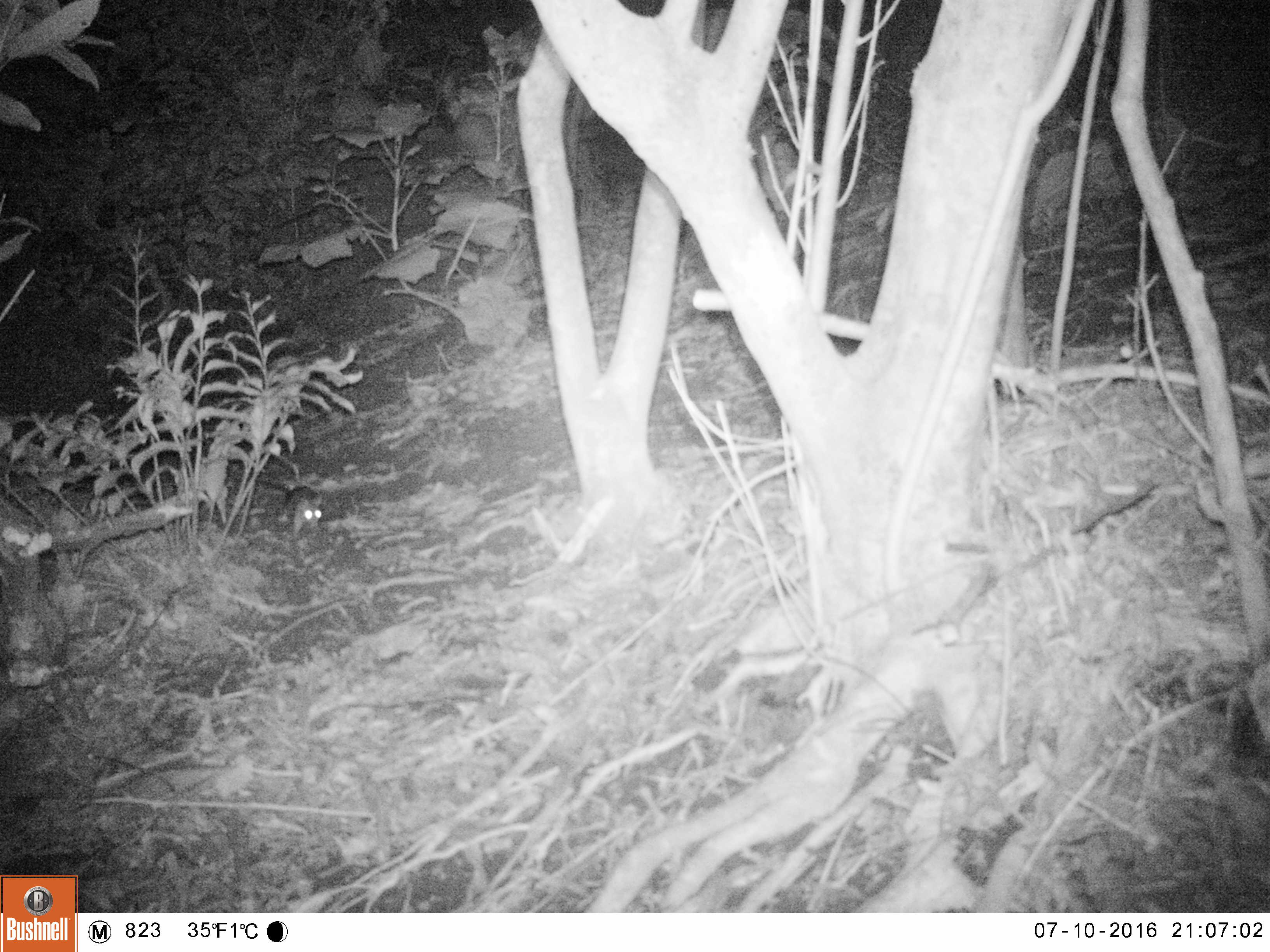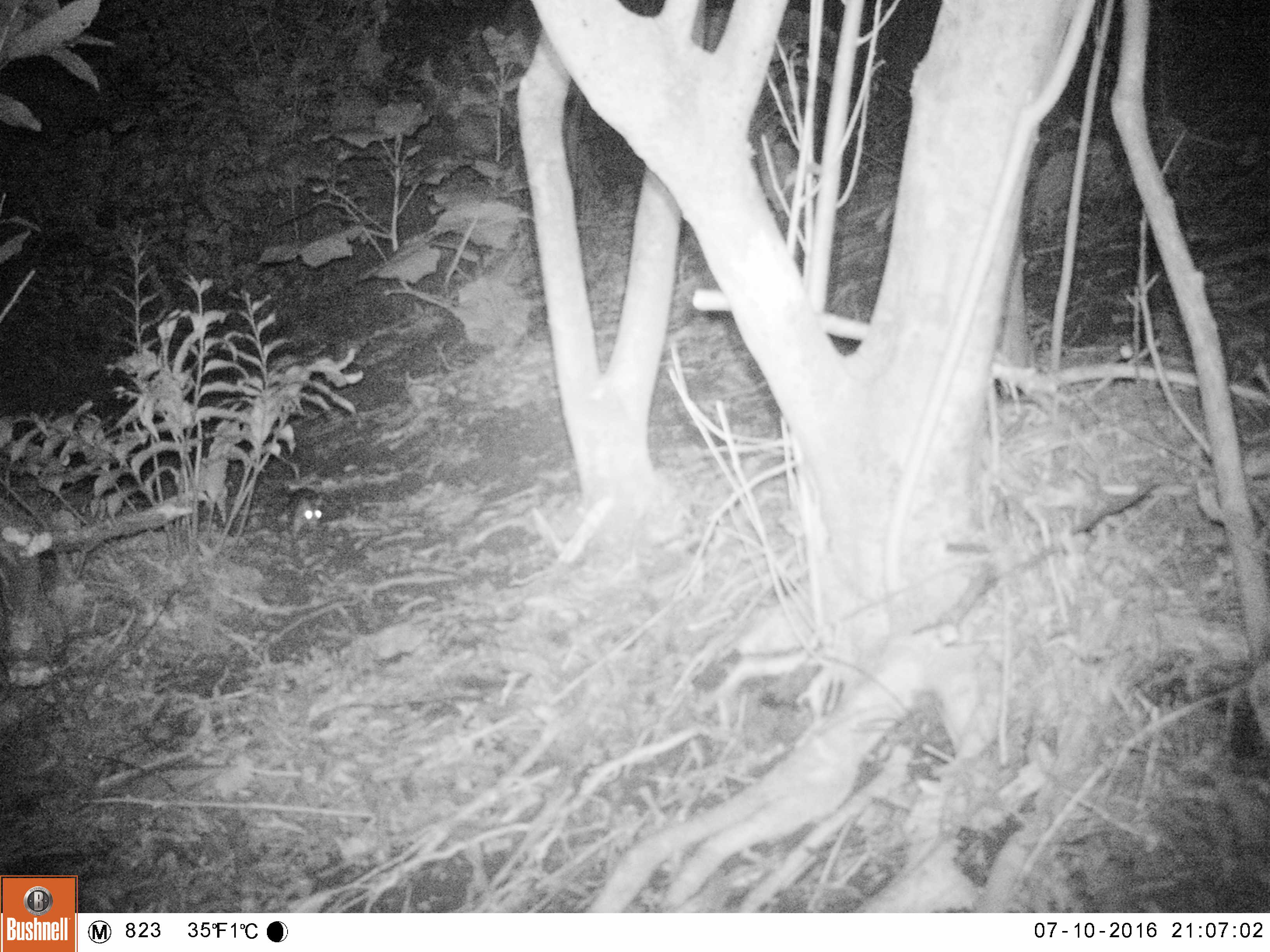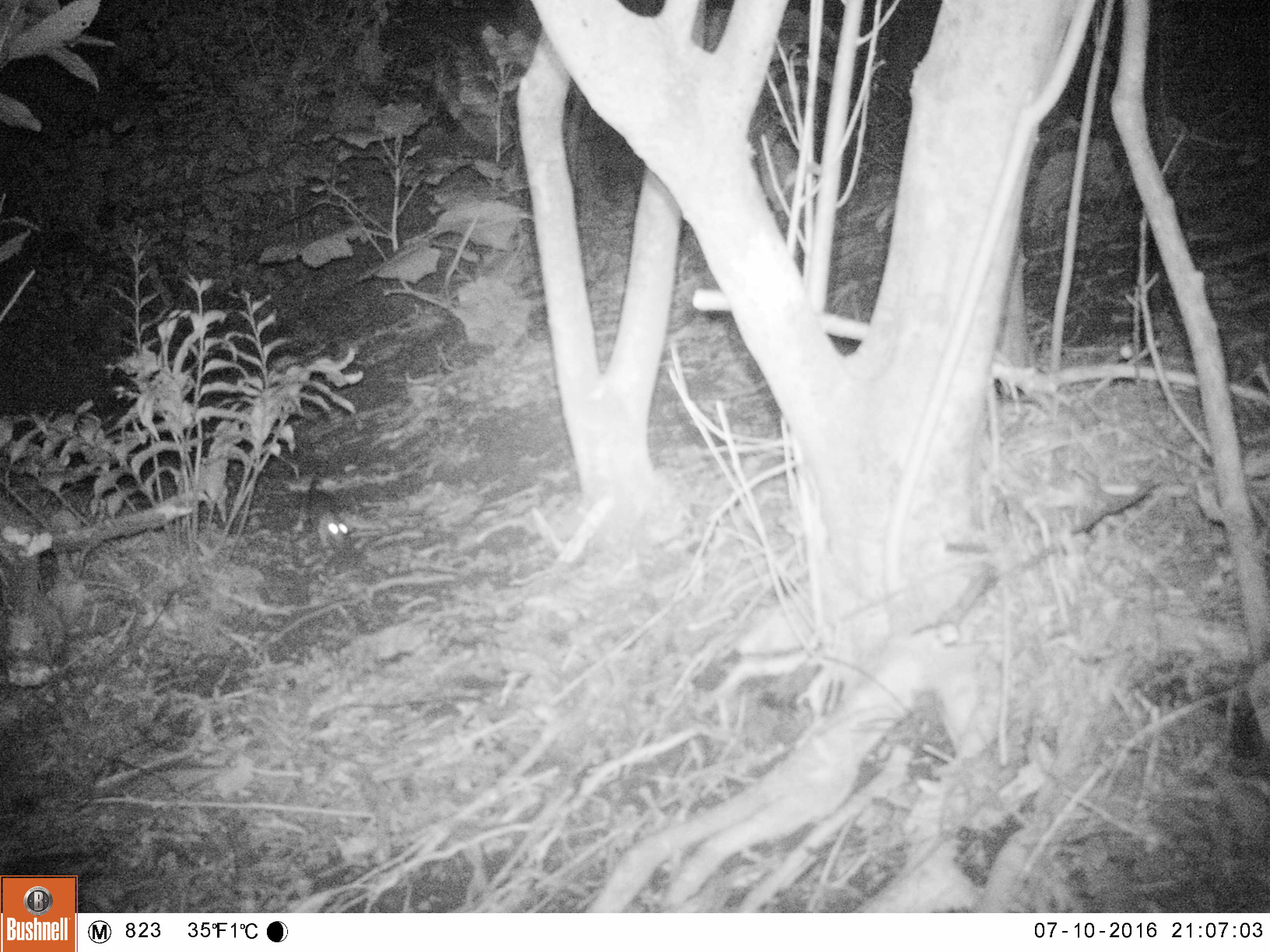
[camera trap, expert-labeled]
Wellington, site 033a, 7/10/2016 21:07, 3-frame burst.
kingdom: Animalia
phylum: Chordata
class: Mammalia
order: Rodentia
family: Muridae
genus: Rattus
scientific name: Rattus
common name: rat